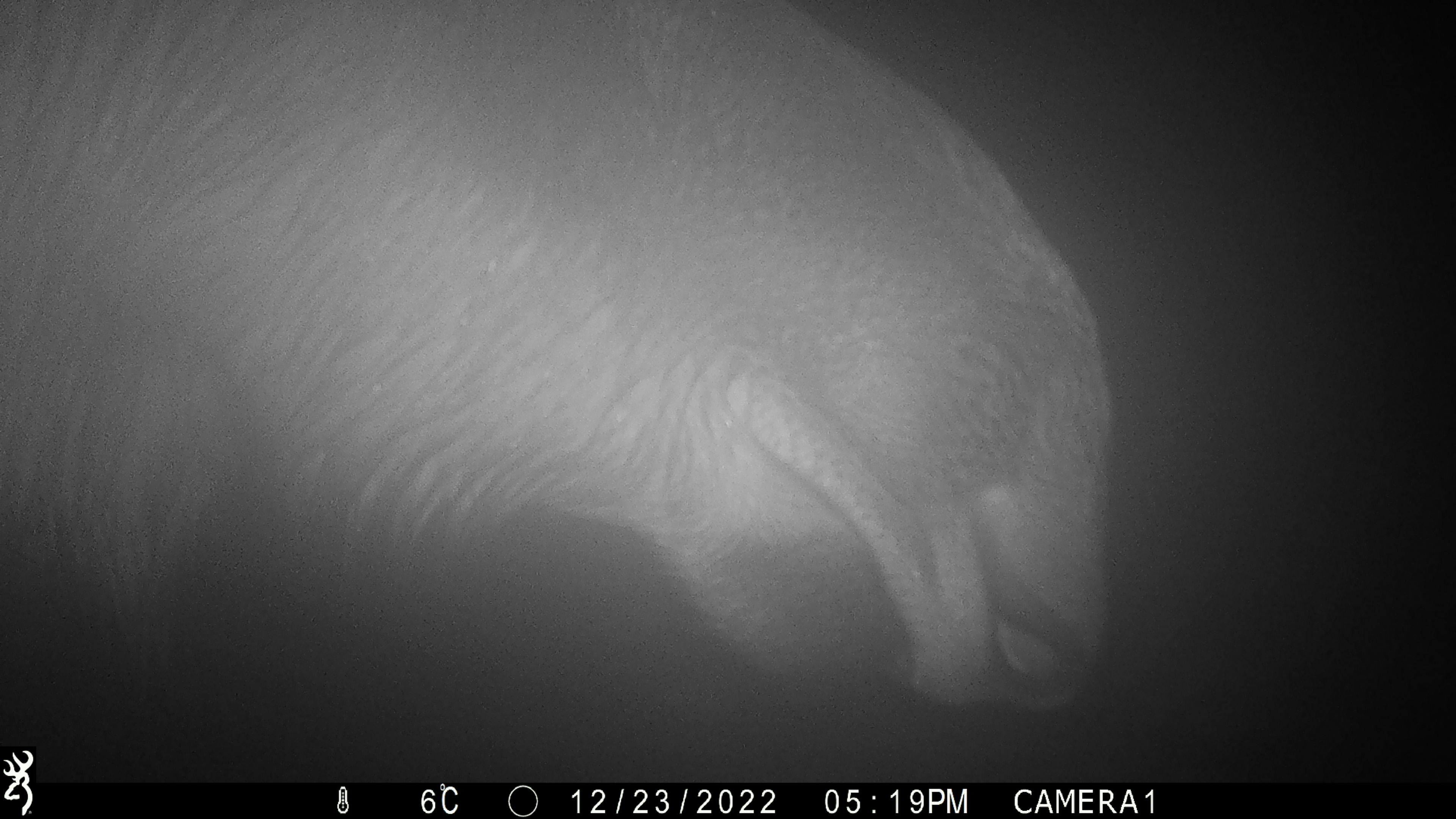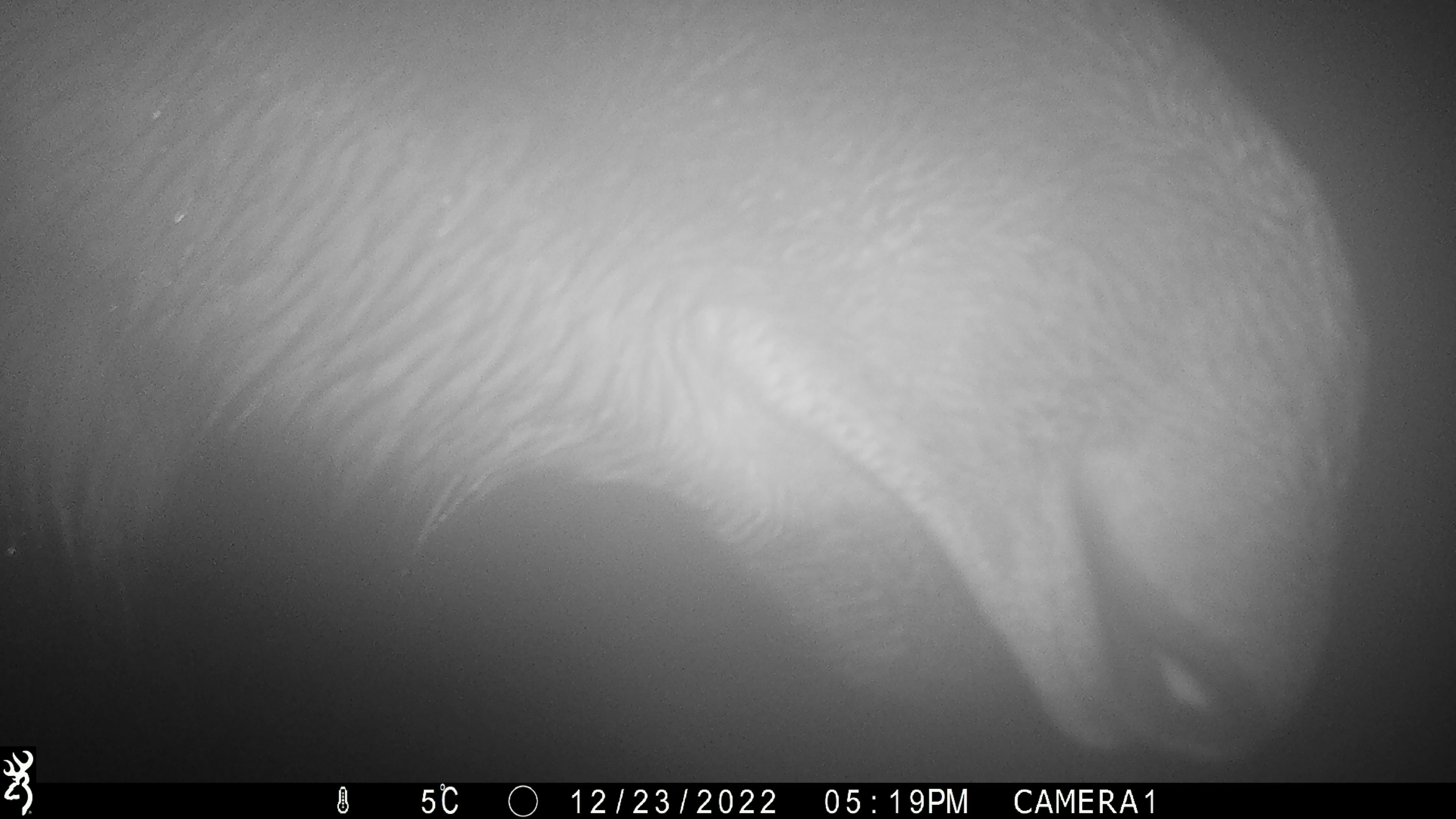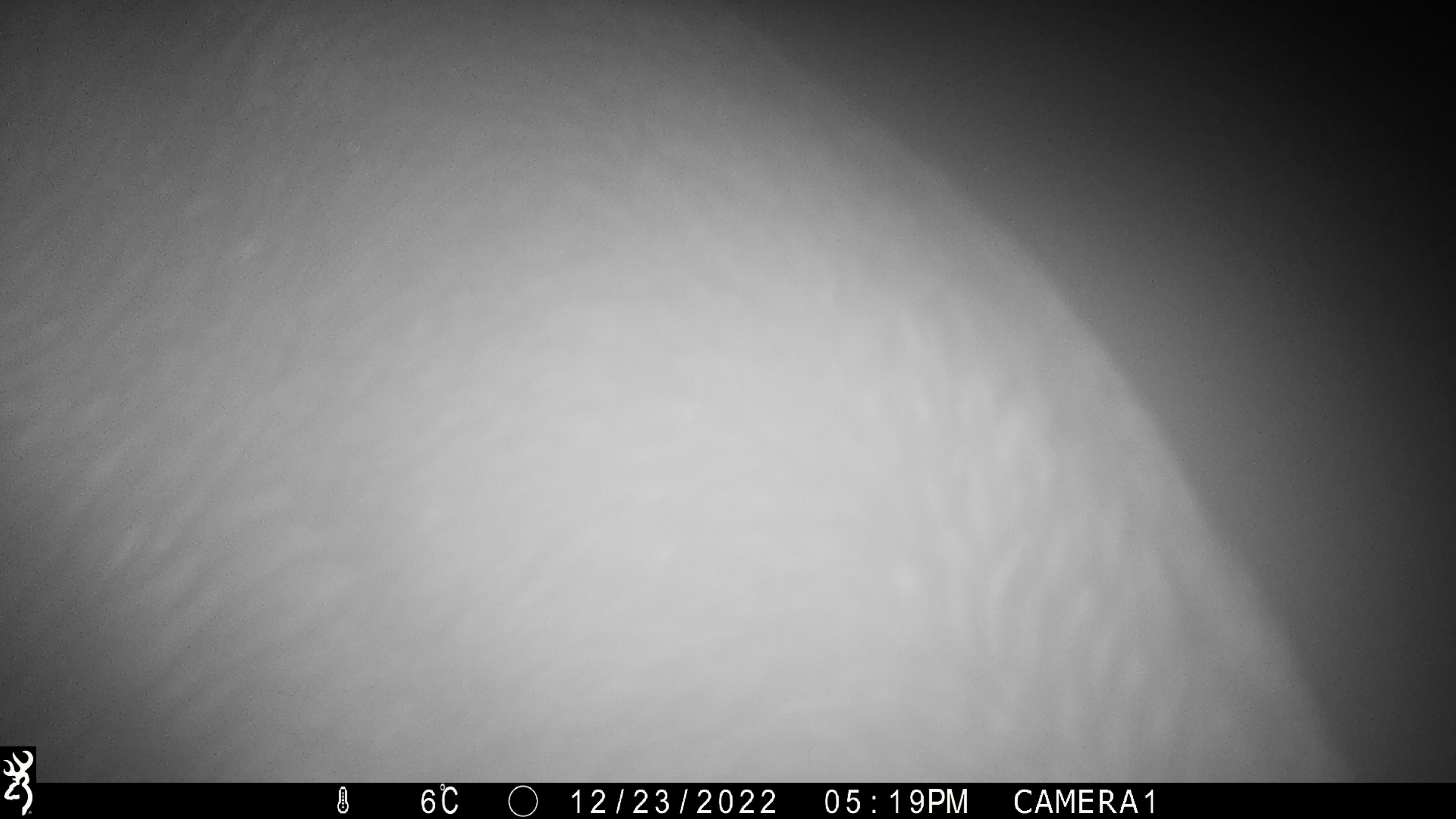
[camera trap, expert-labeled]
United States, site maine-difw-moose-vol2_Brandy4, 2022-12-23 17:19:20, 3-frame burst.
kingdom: Animalia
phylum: Chordata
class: Mammalia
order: Artiodactyla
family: Cervidae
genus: Alces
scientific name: Alces alces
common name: moose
Moose (Alces alces).